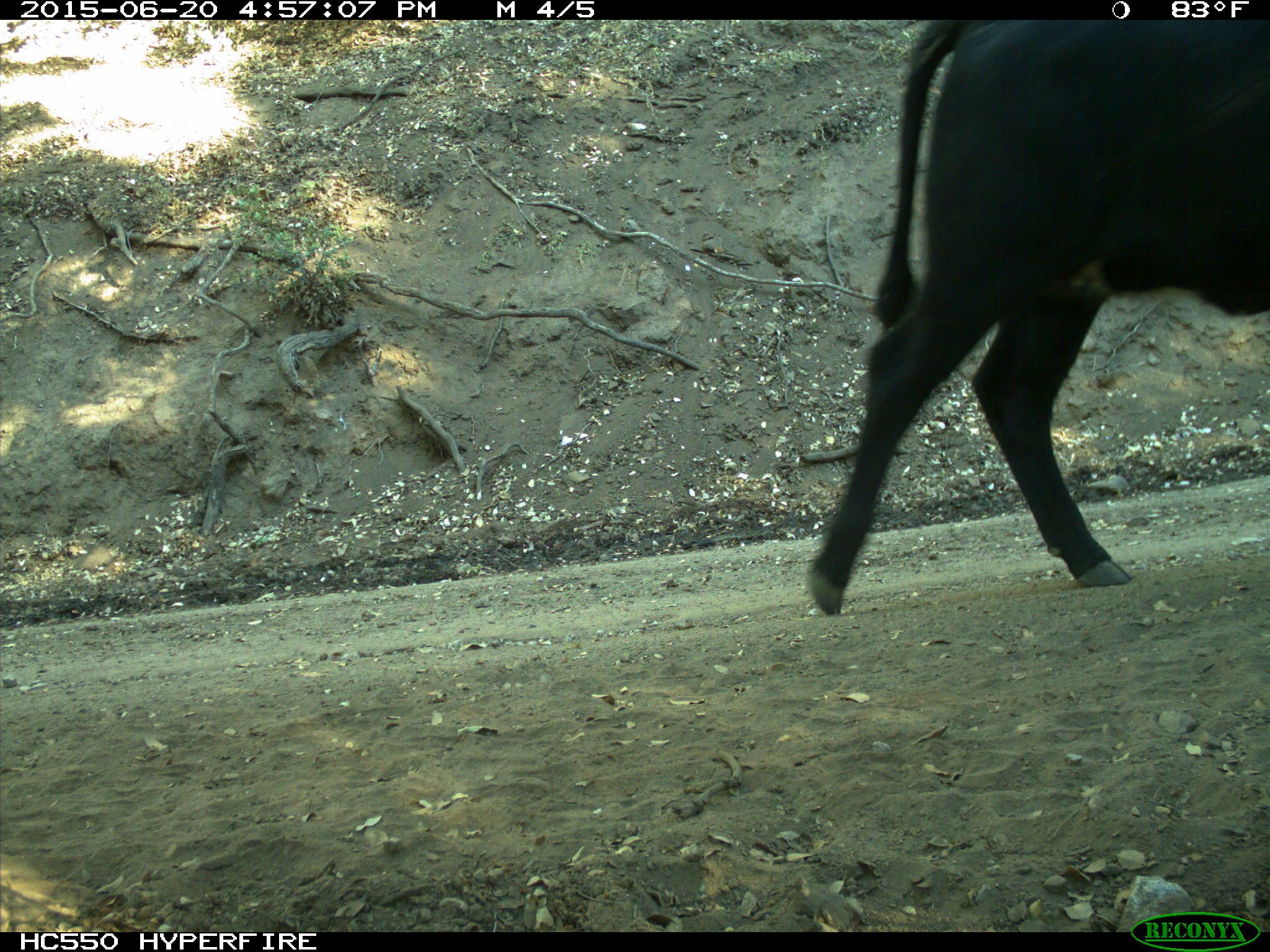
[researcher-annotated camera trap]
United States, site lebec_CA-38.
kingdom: Animalia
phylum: Chordata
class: Mammalia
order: Artiodactyla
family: Bovidae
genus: Bos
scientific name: Bos taurus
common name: domestic cow